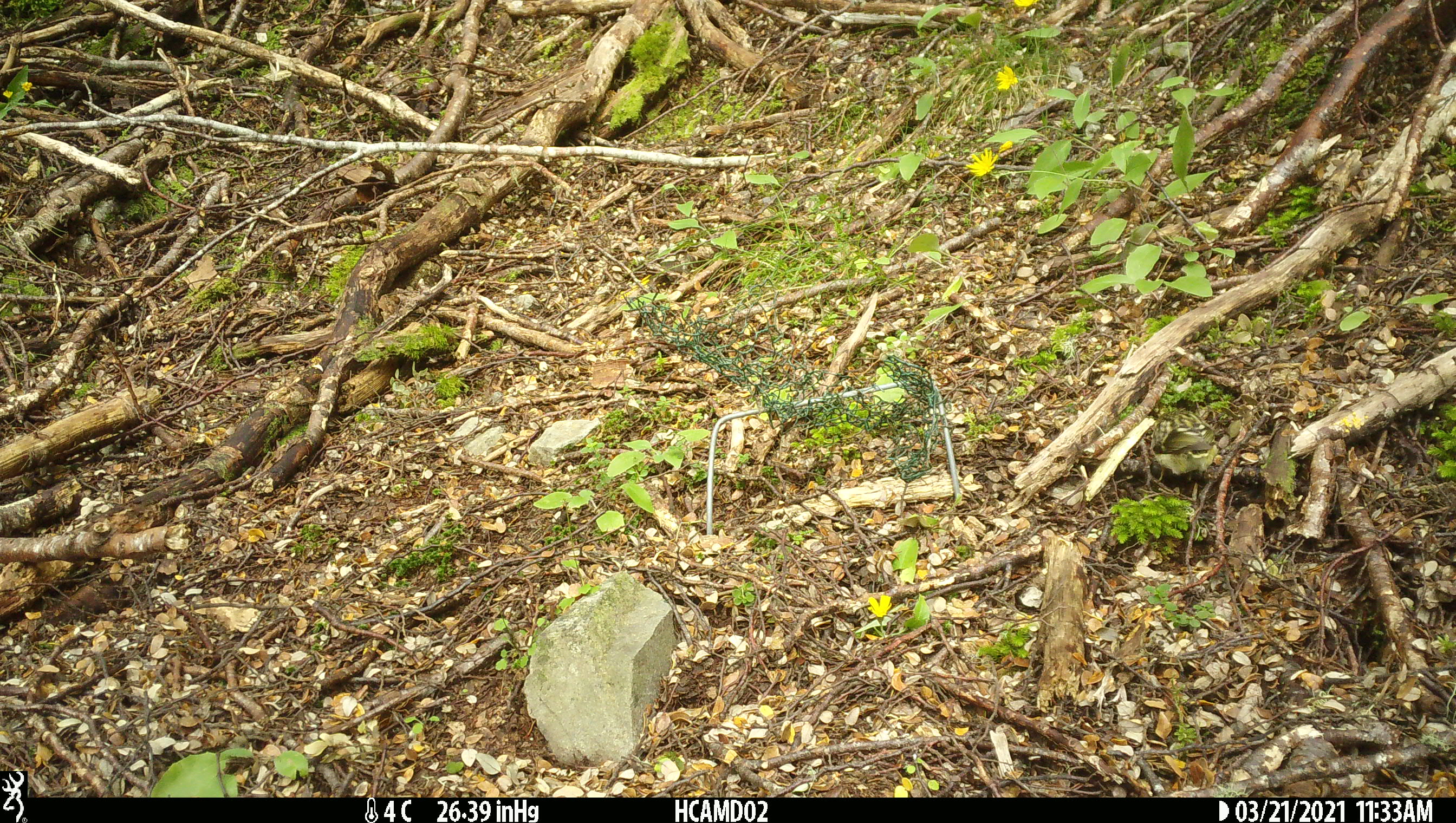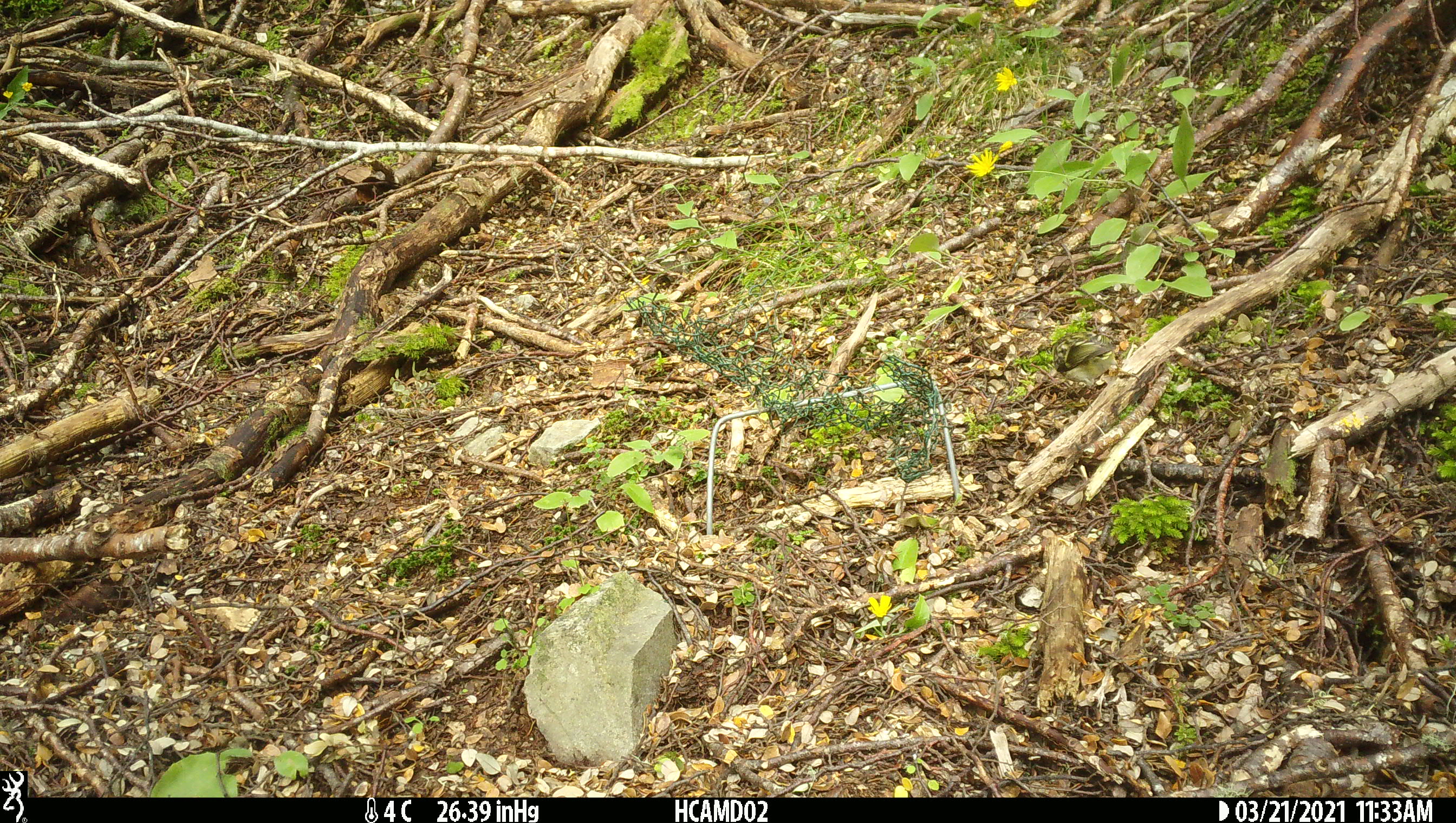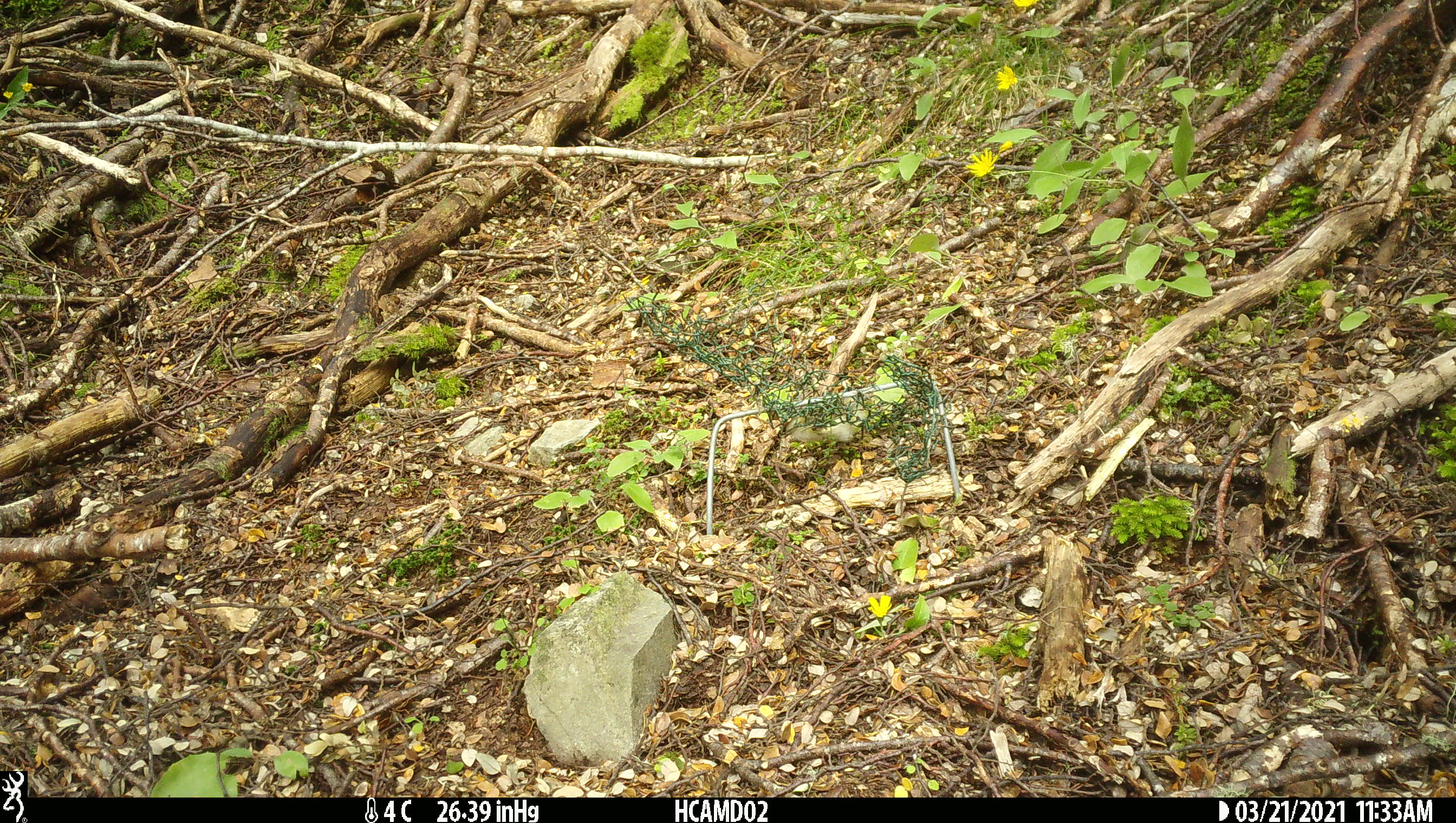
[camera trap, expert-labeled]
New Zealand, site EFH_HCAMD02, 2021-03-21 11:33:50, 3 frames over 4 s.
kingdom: Animalia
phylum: Chordata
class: Aves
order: Passeriformes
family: Acanthisittidae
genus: Acanthisitta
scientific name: Acanthisitta chloris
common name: rifleman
Rifleman (Acanthisitta chloris).